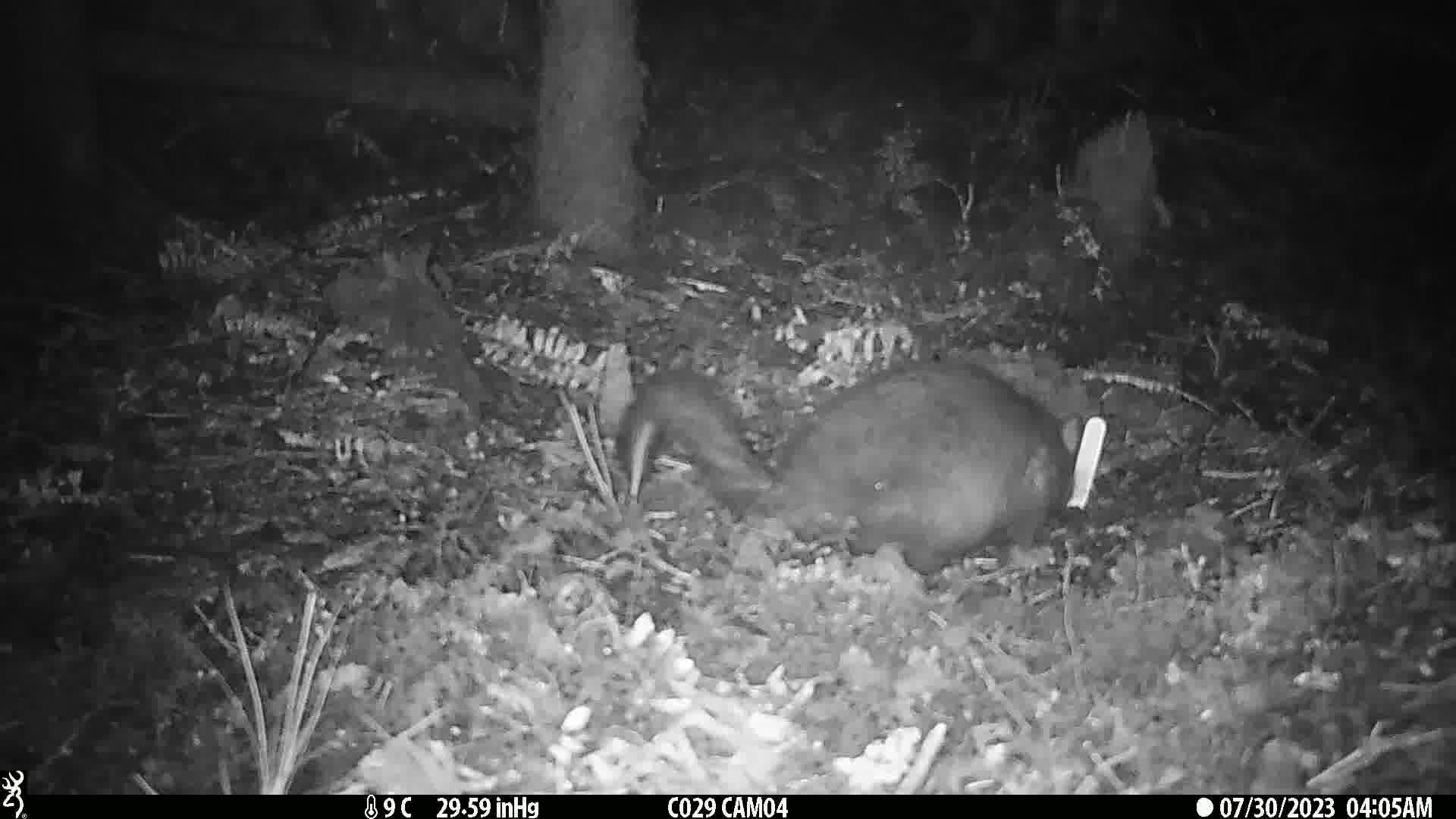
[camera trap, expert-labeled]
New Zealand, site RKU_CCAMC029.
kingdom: Animalia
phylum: Chordata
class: Mammalia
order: Diprotodontia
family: Phalangeridae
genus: Trichosurus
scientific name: Trichosurus vulpecula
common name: common brushtail possum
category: possum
Possum (common brushtail possum) (Trichosurus vulpecula).